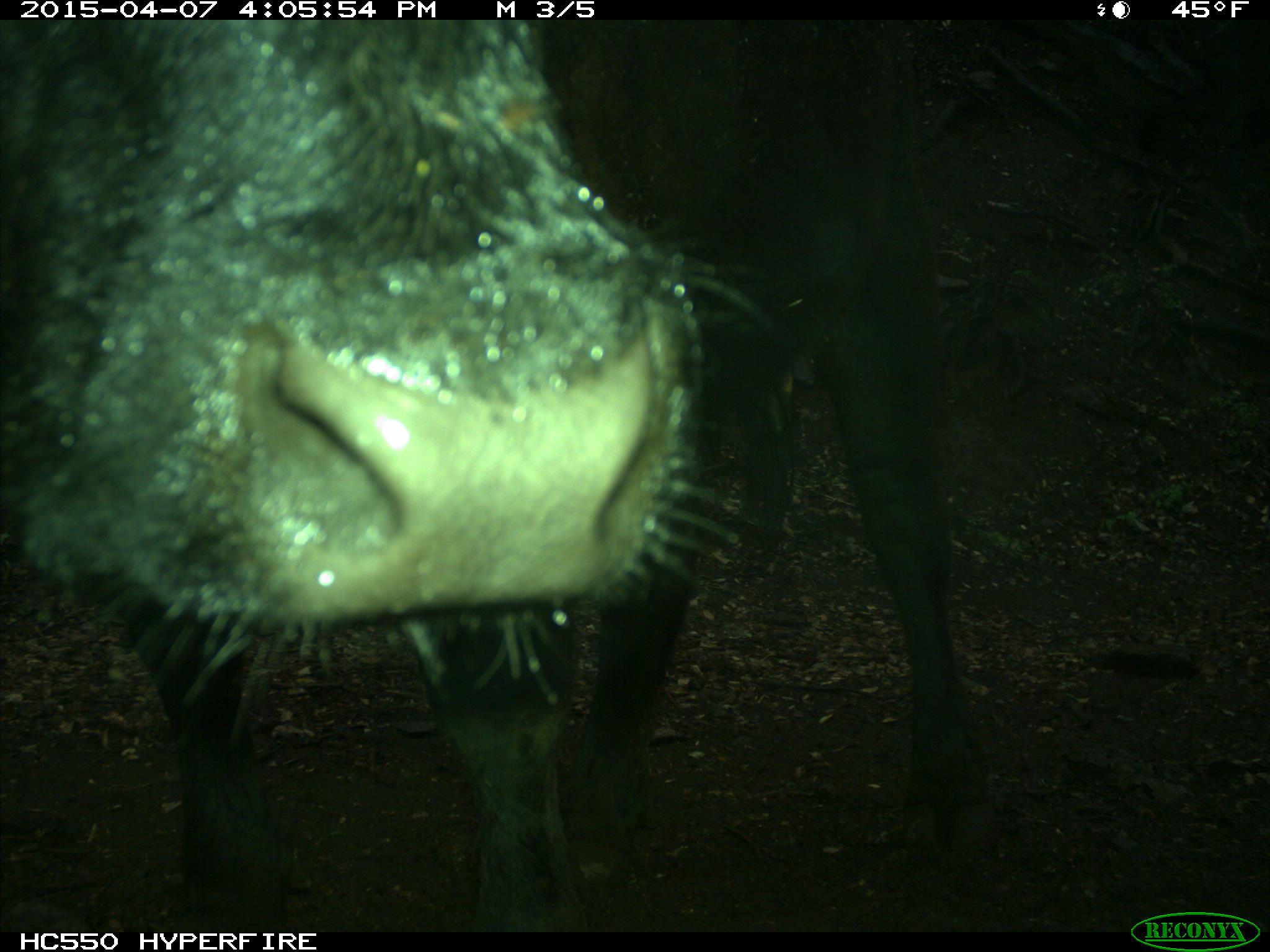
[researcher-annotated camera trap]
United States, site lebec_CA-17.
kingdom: Animalia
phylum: Chordata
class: Mammalia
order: Artiodactyla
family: Bovidae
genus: Bos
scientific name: Bos taurus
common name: domestic cow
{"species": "Bos taurus (domestic cow)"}